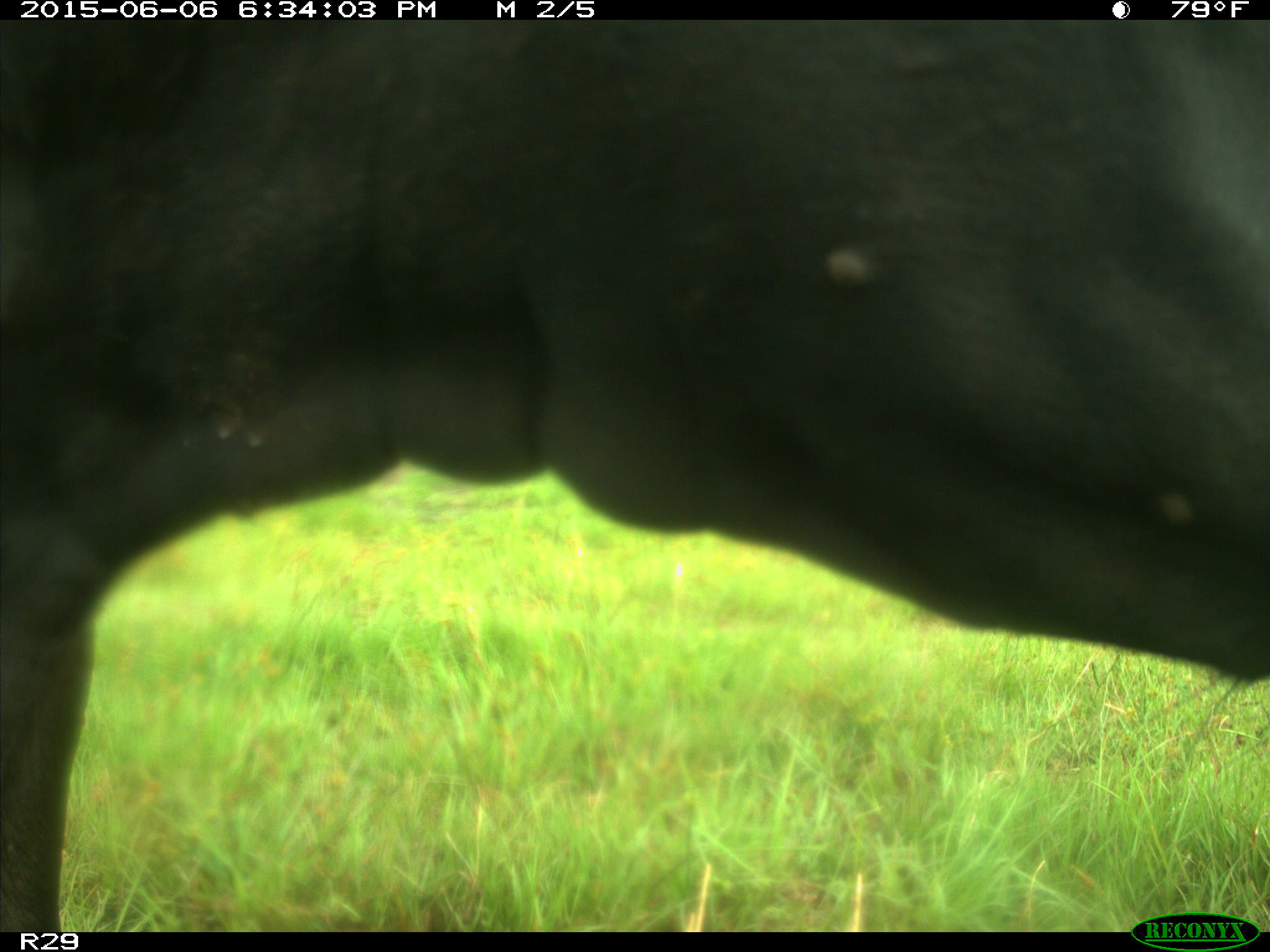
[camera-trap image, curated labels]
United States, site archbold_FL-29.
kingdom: Animalia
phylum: Chordata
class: Mammalia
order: Artiodactyla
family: Bovidae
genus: Bos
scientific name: Bos taurus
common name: domestic cow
Bos taurus (domestic cow).